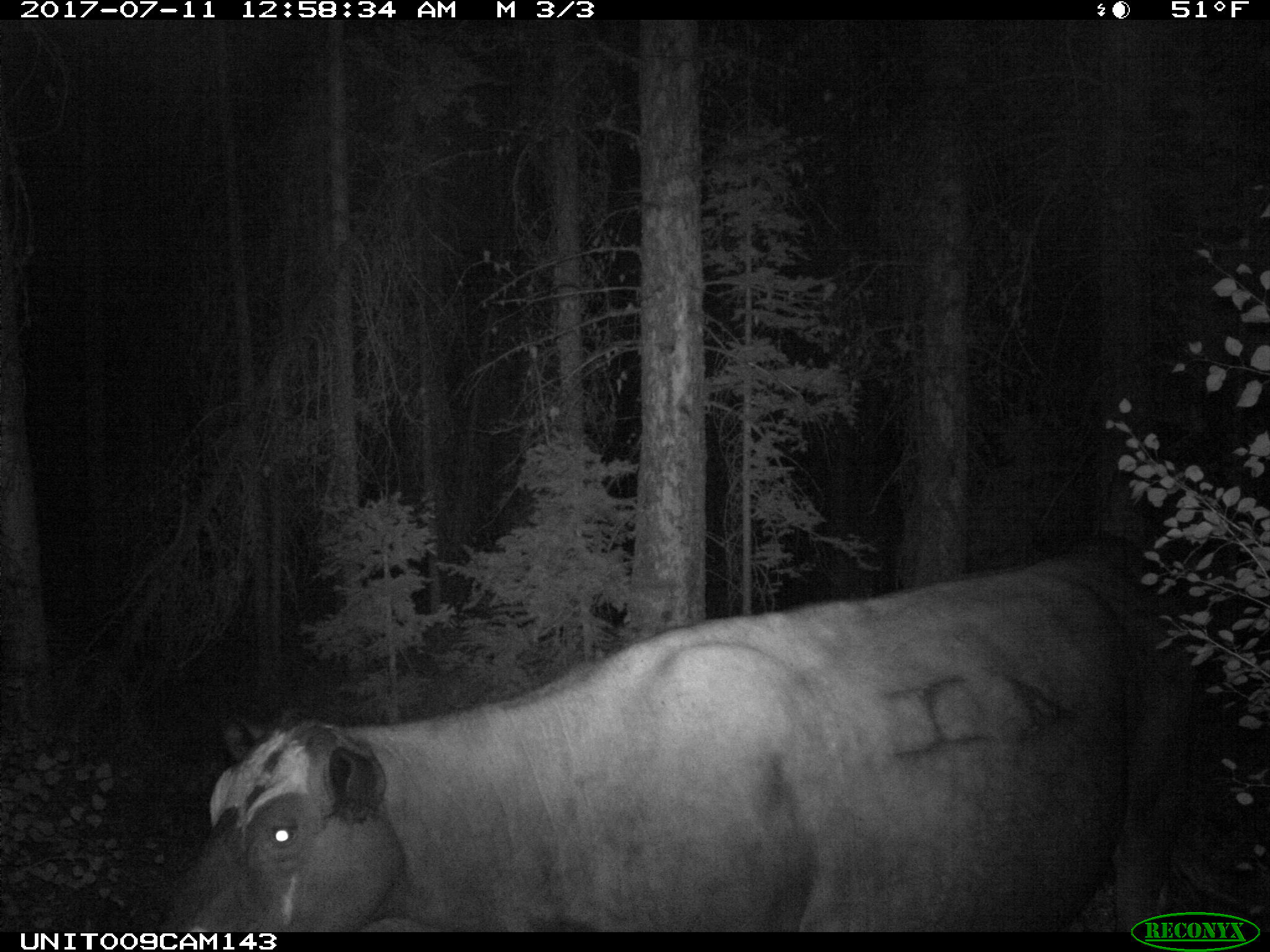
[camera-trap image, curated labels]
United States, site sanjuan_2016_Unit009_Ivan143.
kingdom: Animalia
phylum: Chordata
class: Mammalia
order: Artiodactyla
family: Bovidae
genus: Bos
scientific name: Bos taurus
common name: domestic cow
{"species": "Bos taurus (domestic cow)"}